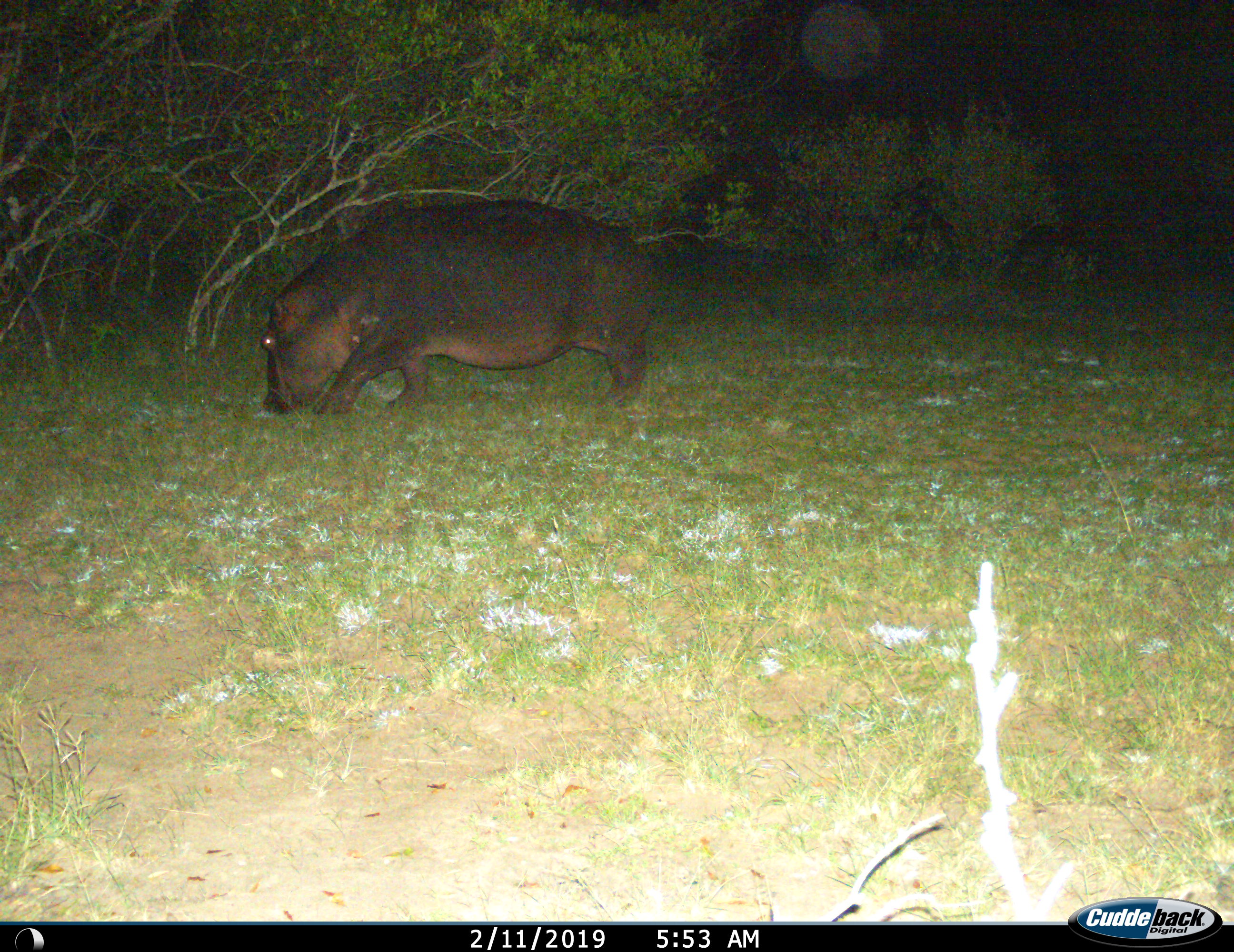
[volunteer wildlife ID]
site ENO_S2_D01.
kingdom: Animalia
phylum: Chordata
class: Mammalia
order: Artiodactyla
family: Hippopotamidae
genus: Hippopotamus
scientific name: Hippopotamus amphibius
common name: hippopotamus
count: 1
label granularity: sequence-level